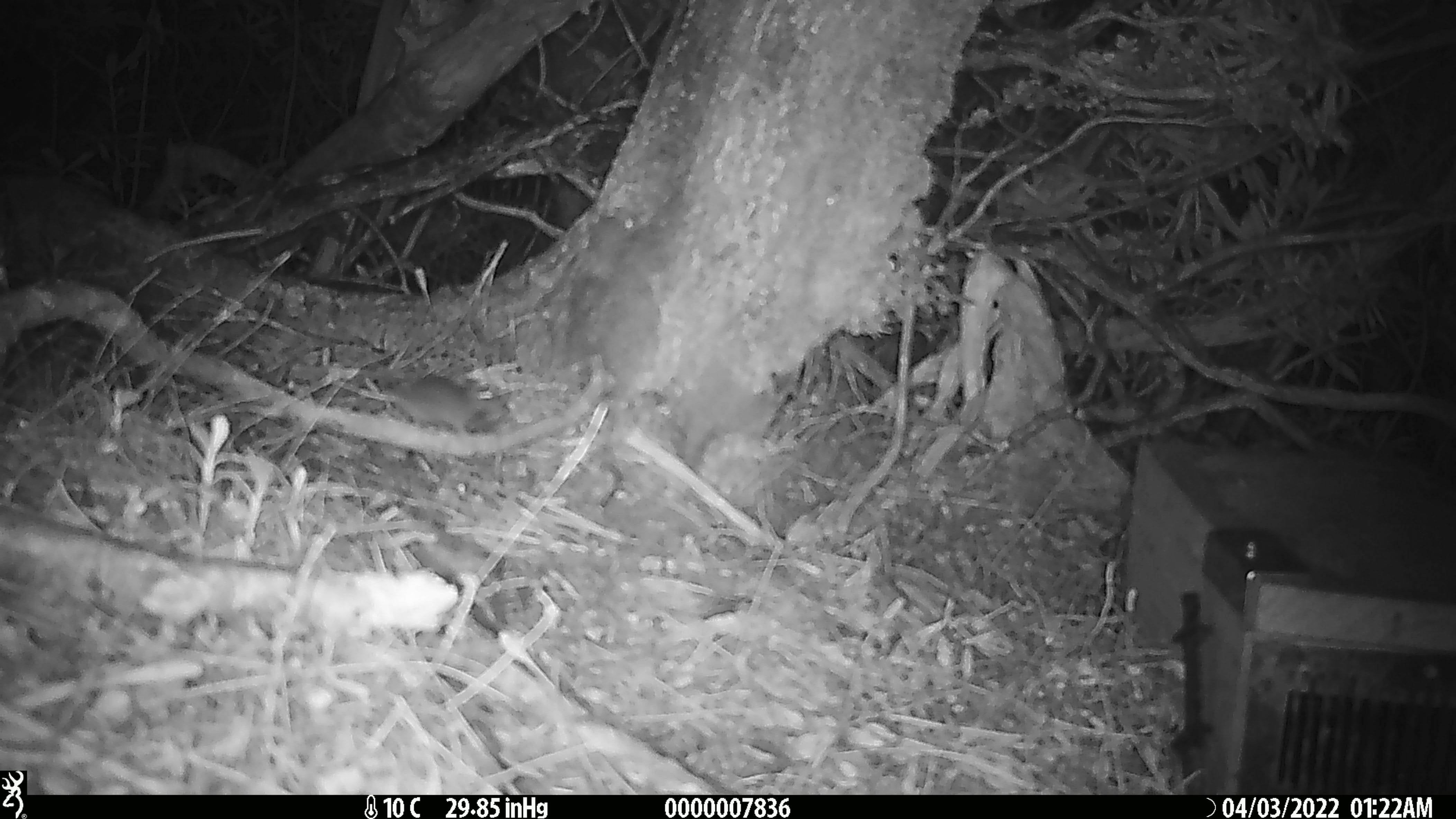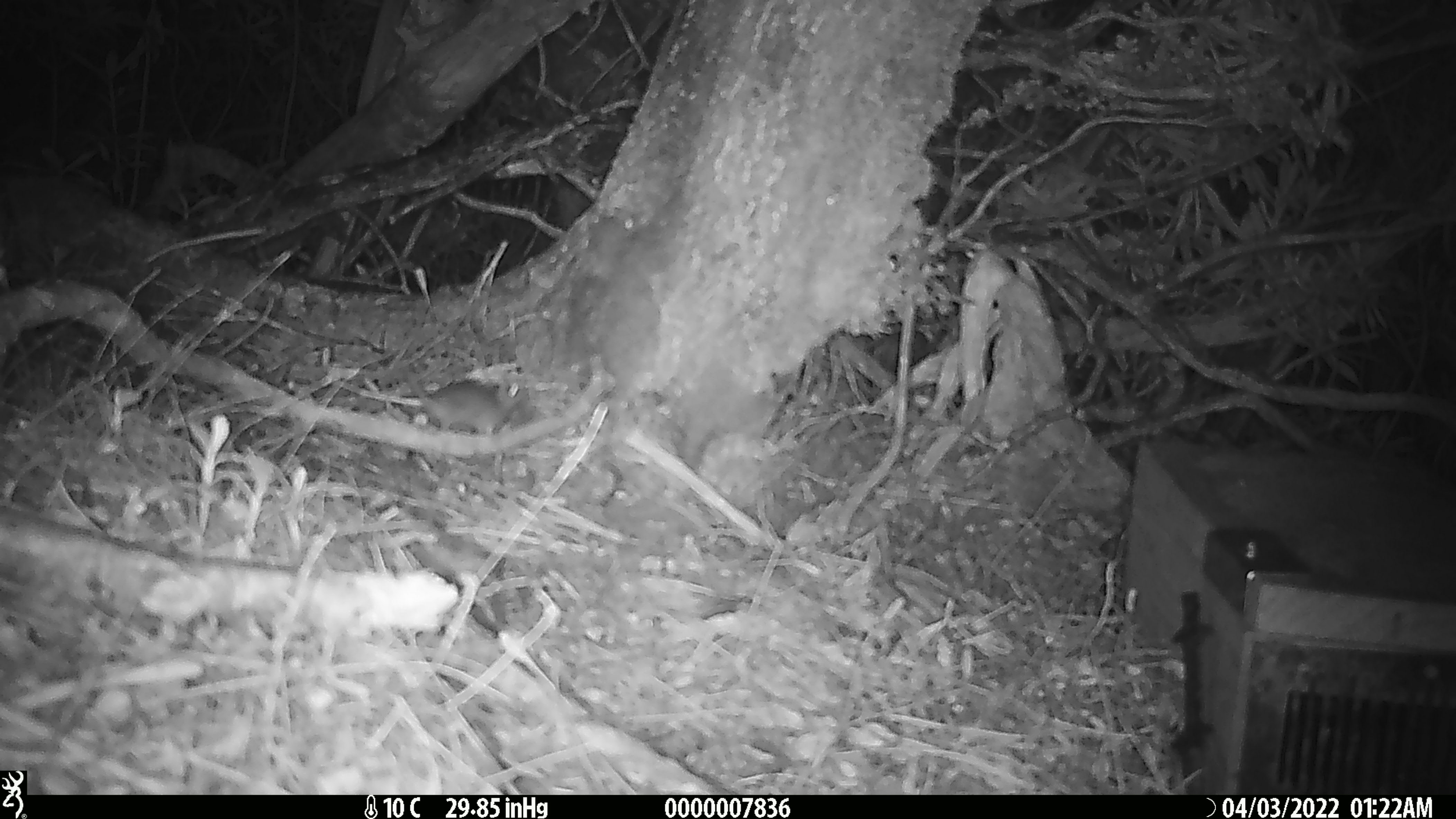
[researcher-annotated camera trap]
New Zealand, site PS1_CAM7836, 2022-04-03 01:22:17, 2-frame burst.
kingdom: Animalia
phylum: Chordata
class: Mammalia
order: Rodentia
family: Muridae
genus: Mus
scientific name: Mus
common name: mouse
Mouse (Mus).